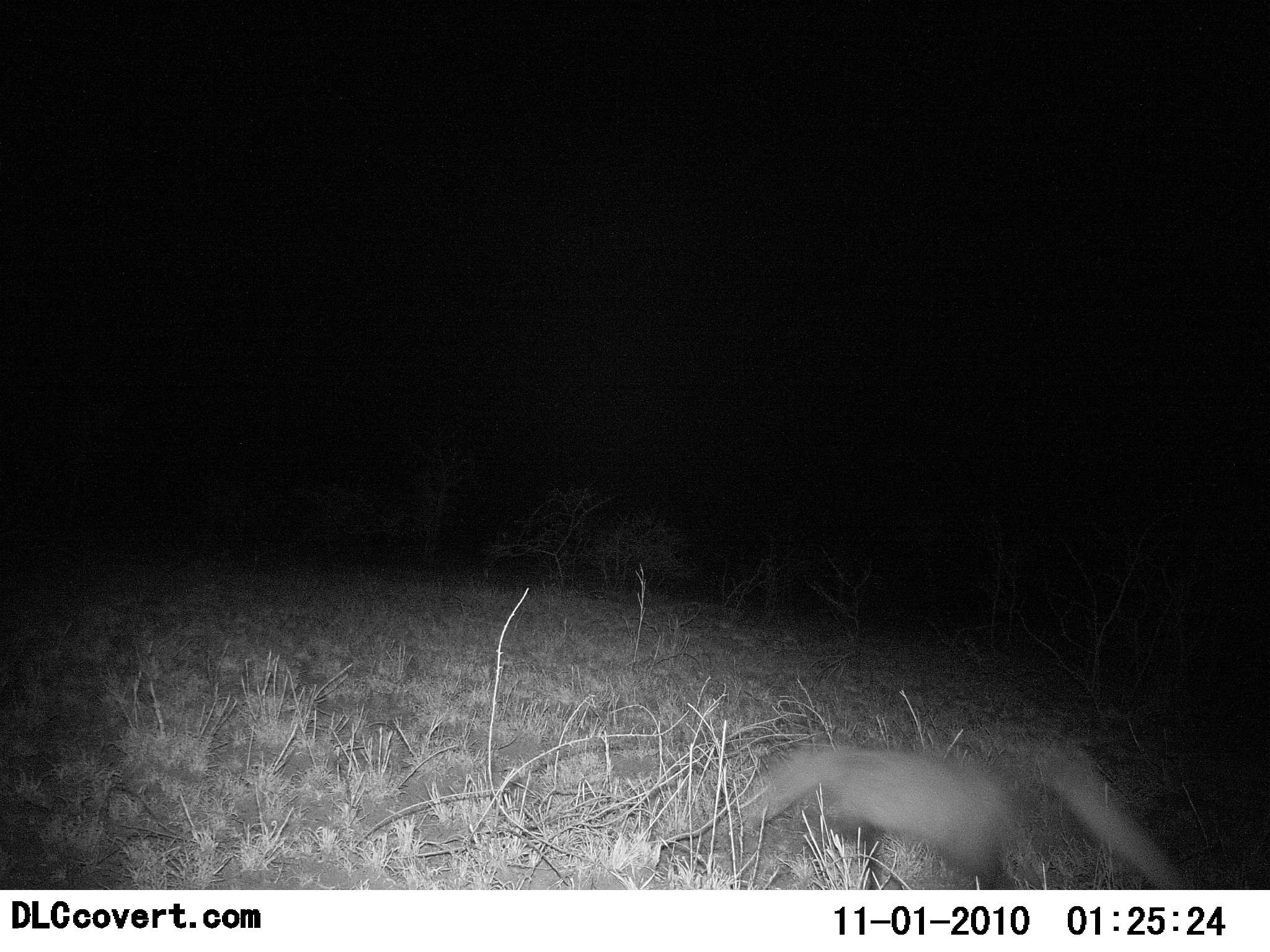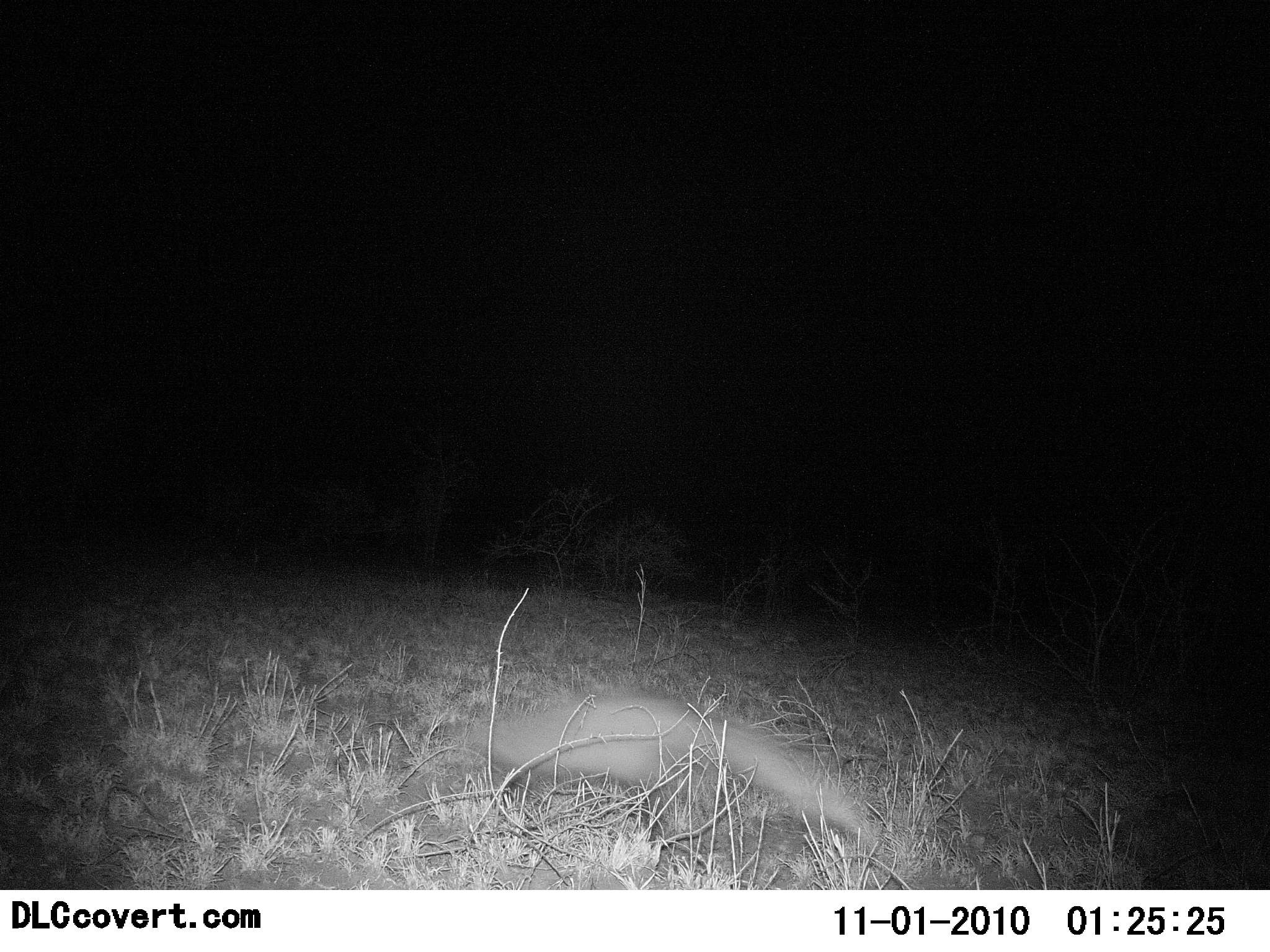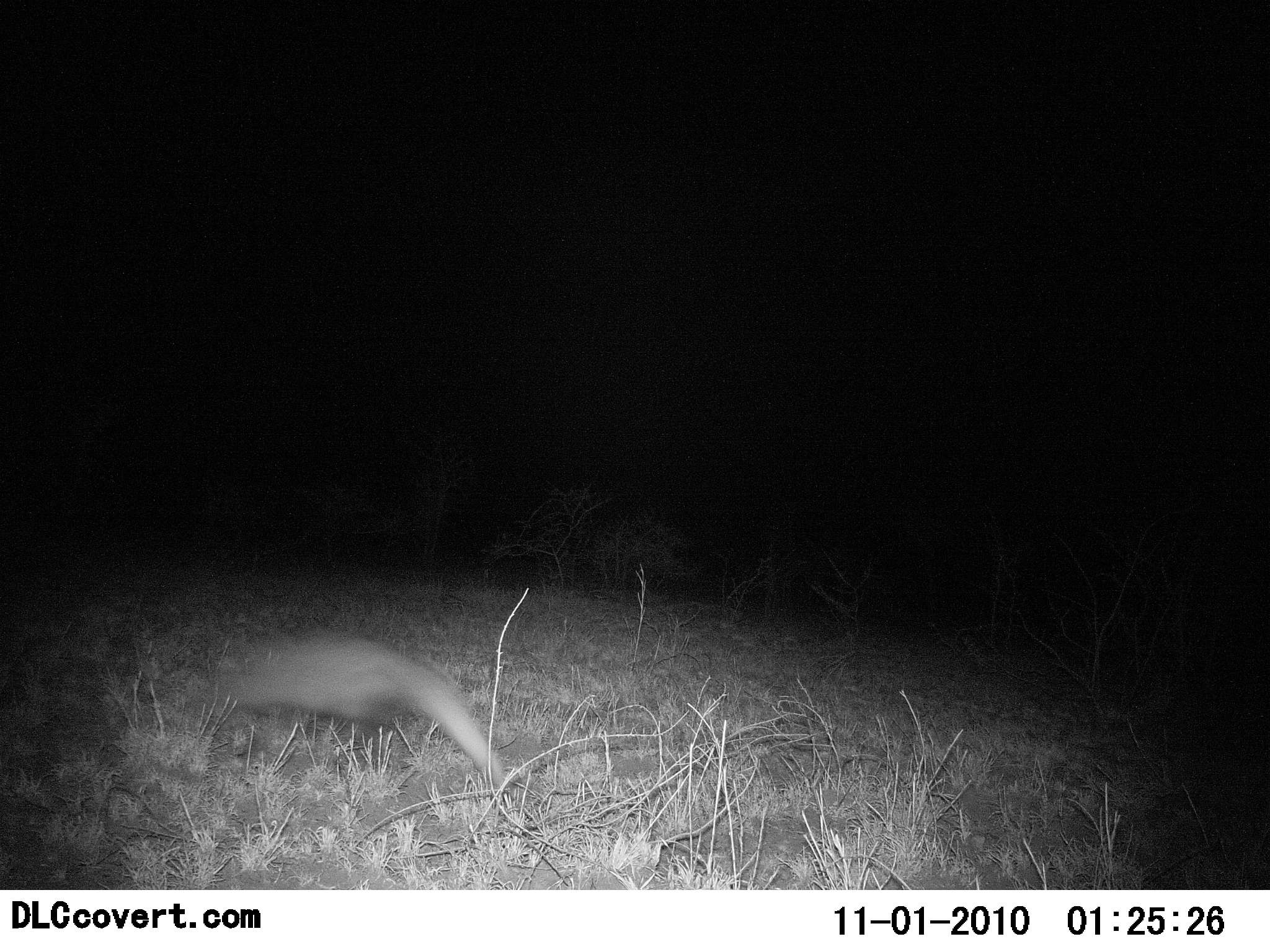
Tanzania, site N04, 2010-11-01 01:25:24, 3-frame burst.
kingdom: Animalia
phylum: Chordata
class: Mammalia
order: Tubulidentata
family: Orycteropodidae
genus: Orycteropus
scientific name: Orycteropus afer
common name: aardvark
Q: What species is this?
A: Aardvark (Orycteropus afer).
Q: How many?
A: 1.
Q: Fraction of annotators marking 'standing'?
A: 0%.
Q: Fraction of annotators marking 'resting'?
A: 0%.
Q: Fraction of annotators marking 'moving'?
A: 100%.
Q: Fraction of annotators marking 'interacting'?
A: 0%.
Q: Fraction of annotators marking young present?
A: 0%.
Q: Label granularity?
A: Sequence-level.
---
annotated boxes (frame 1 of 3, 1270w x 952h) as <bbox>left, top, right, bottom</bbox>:
animal: <bbox>732, 721, 1193, 891</bbox>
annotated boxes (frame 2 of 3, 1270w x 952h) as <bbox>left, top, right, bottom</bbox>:
animal: <bbox>467, 691, 888, 846</bbox>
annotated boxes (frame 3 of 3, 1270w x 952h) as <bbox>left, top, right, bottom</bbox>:
animal: <bbox>209, 629, 508, 786</bbox>